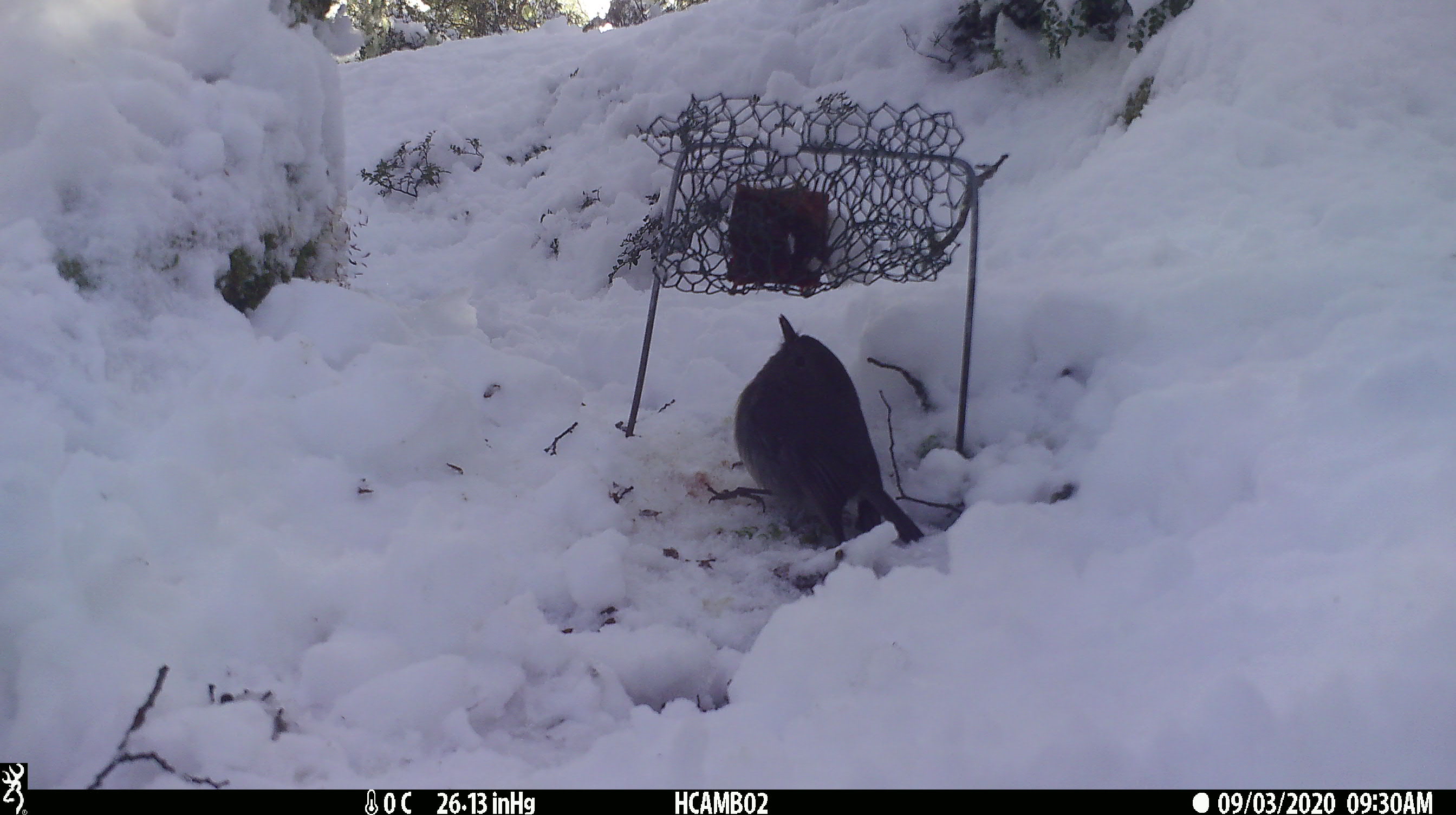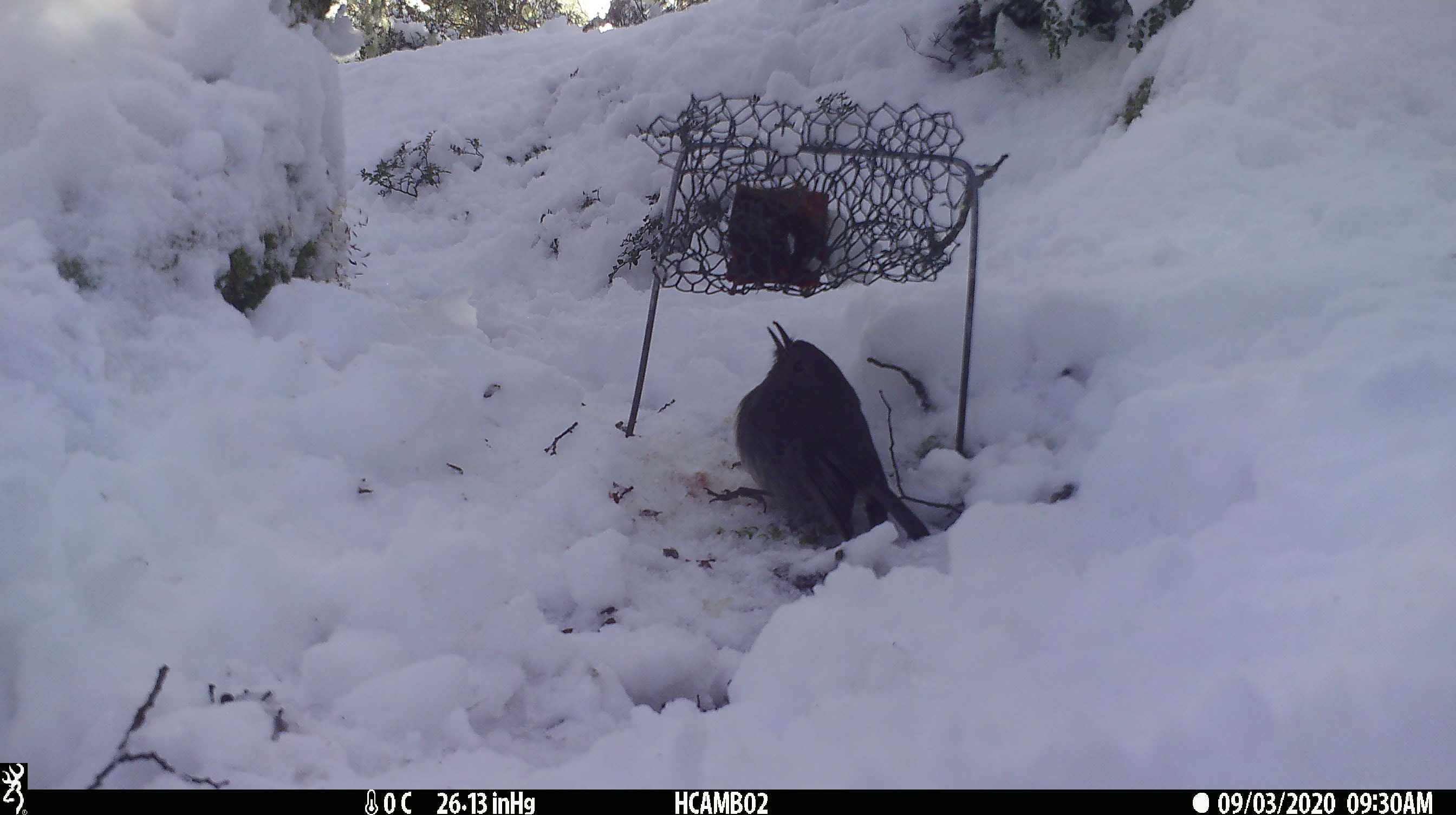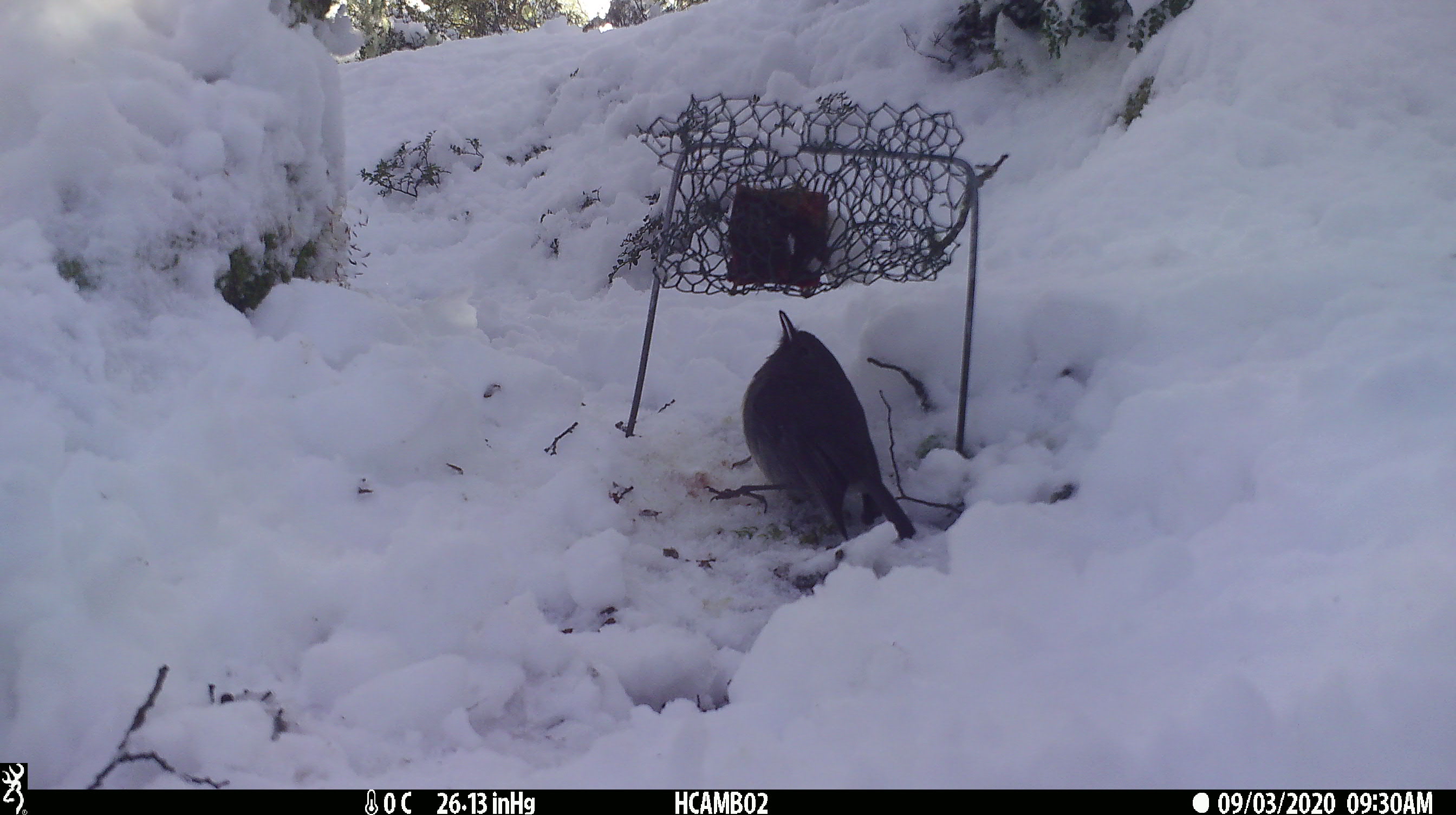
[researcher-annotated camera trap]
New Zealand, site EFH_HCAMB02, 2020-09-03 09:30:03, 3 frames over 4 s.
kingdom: Animalia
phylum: Chordata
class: Aves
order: Passeriformes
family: Petroicidae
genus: Petroica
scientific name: Petroica australis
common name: new zealand robin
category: robin